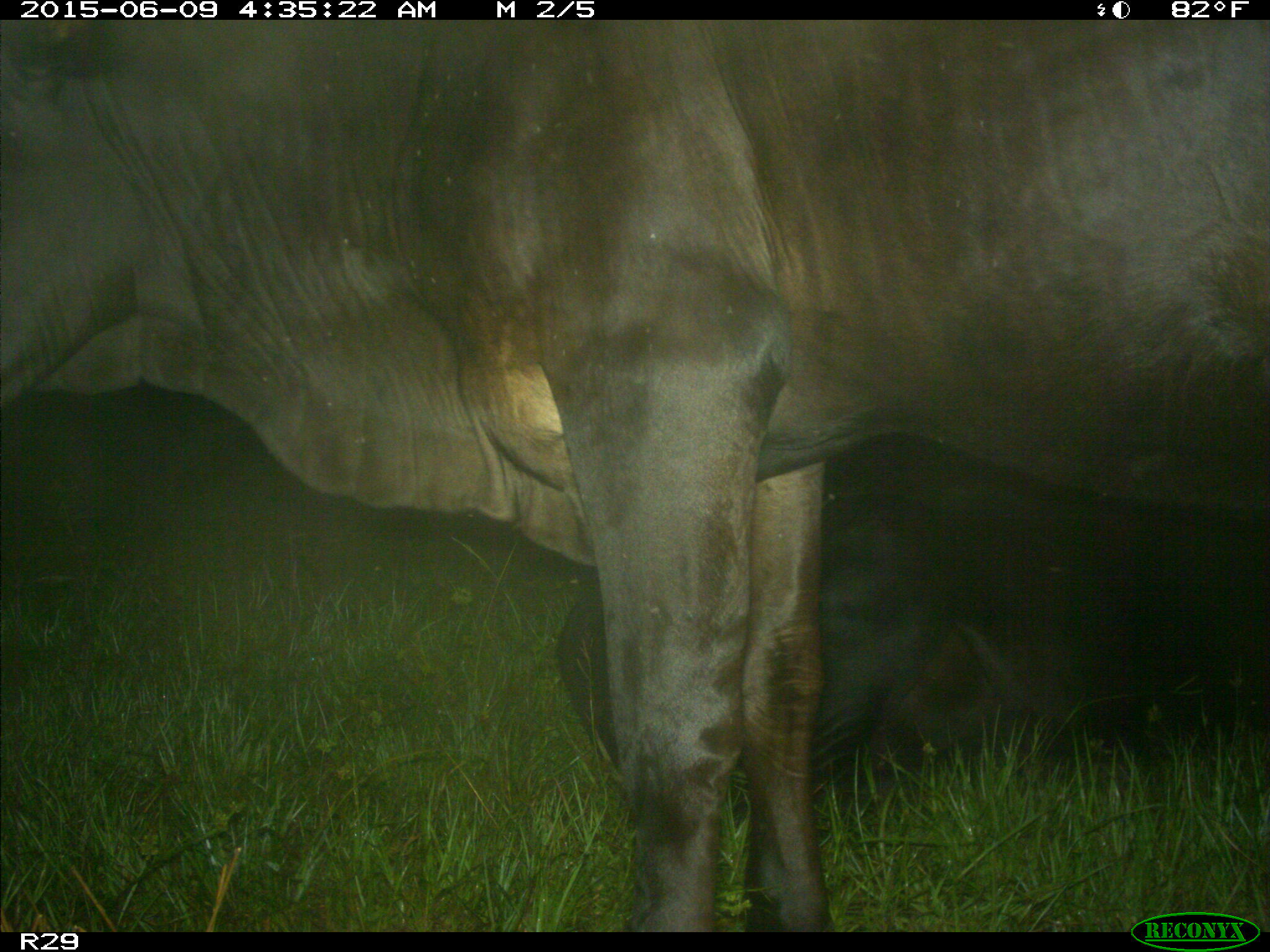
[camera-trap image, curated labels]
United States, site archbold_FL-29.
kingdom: Animalia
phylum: Chordata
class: Mammalia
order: Artiodactyla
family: Bovidae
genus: Bos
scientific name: Bos taurus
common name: domestic cow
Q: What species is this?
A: Bos taurus (domestic cow).